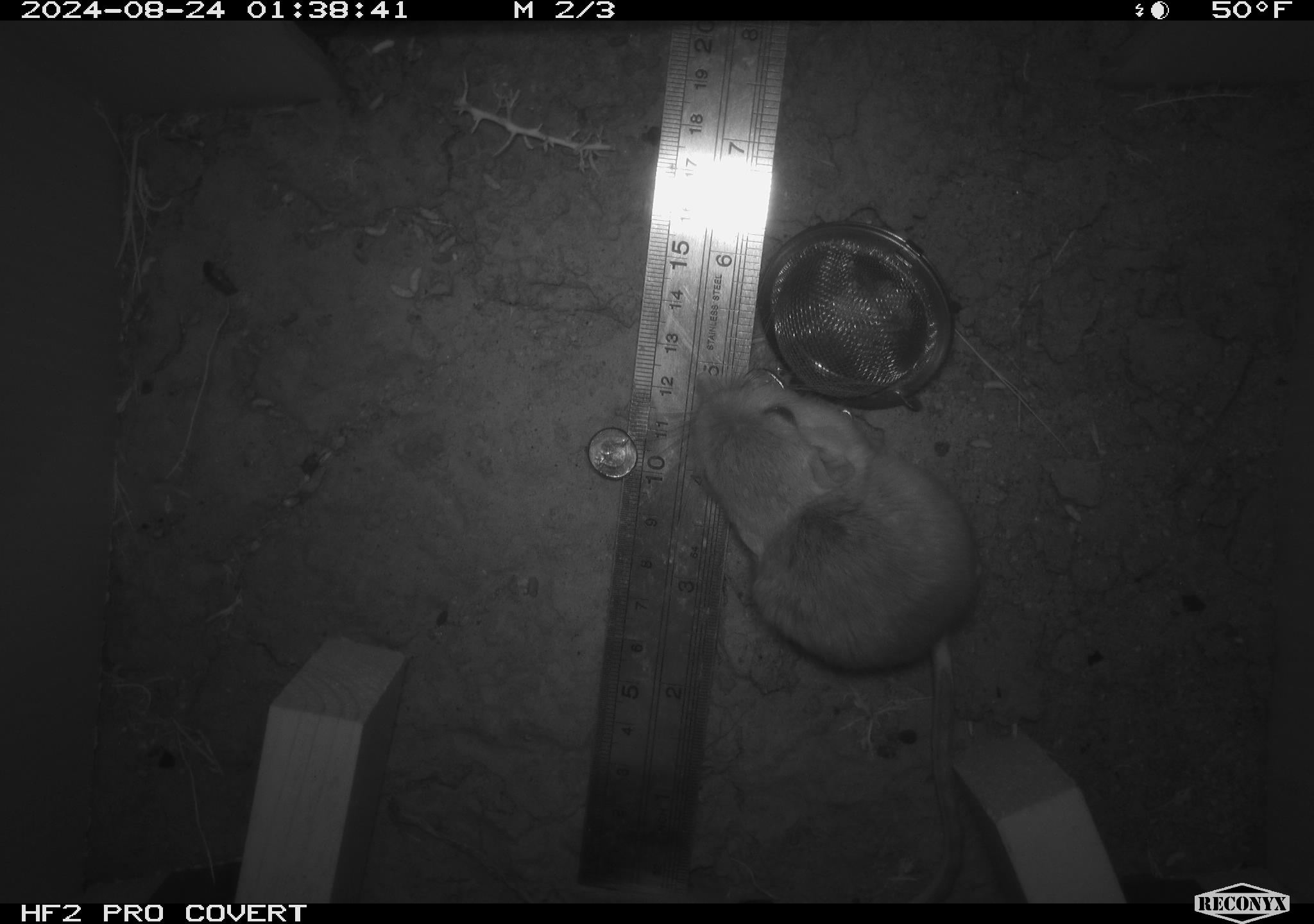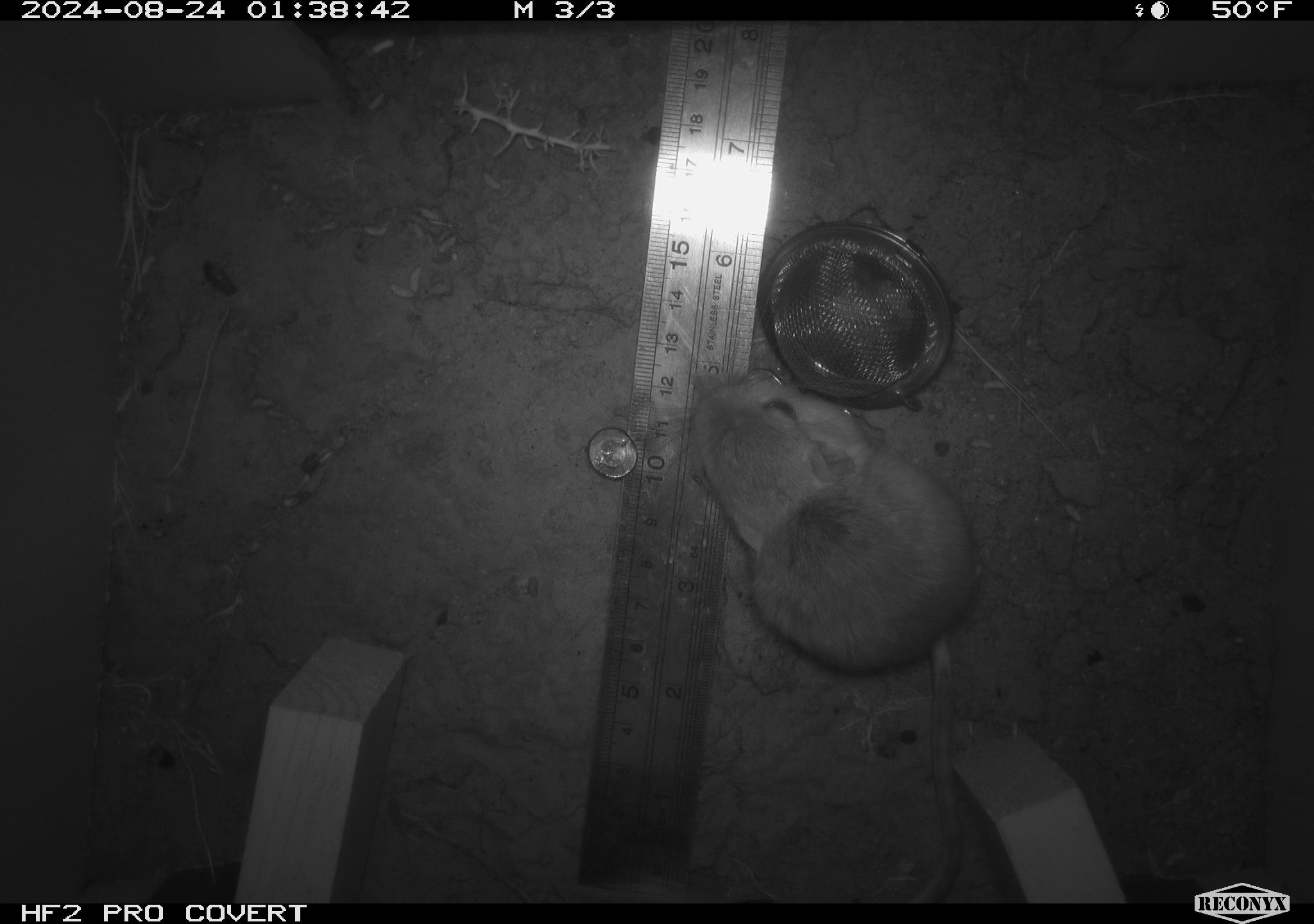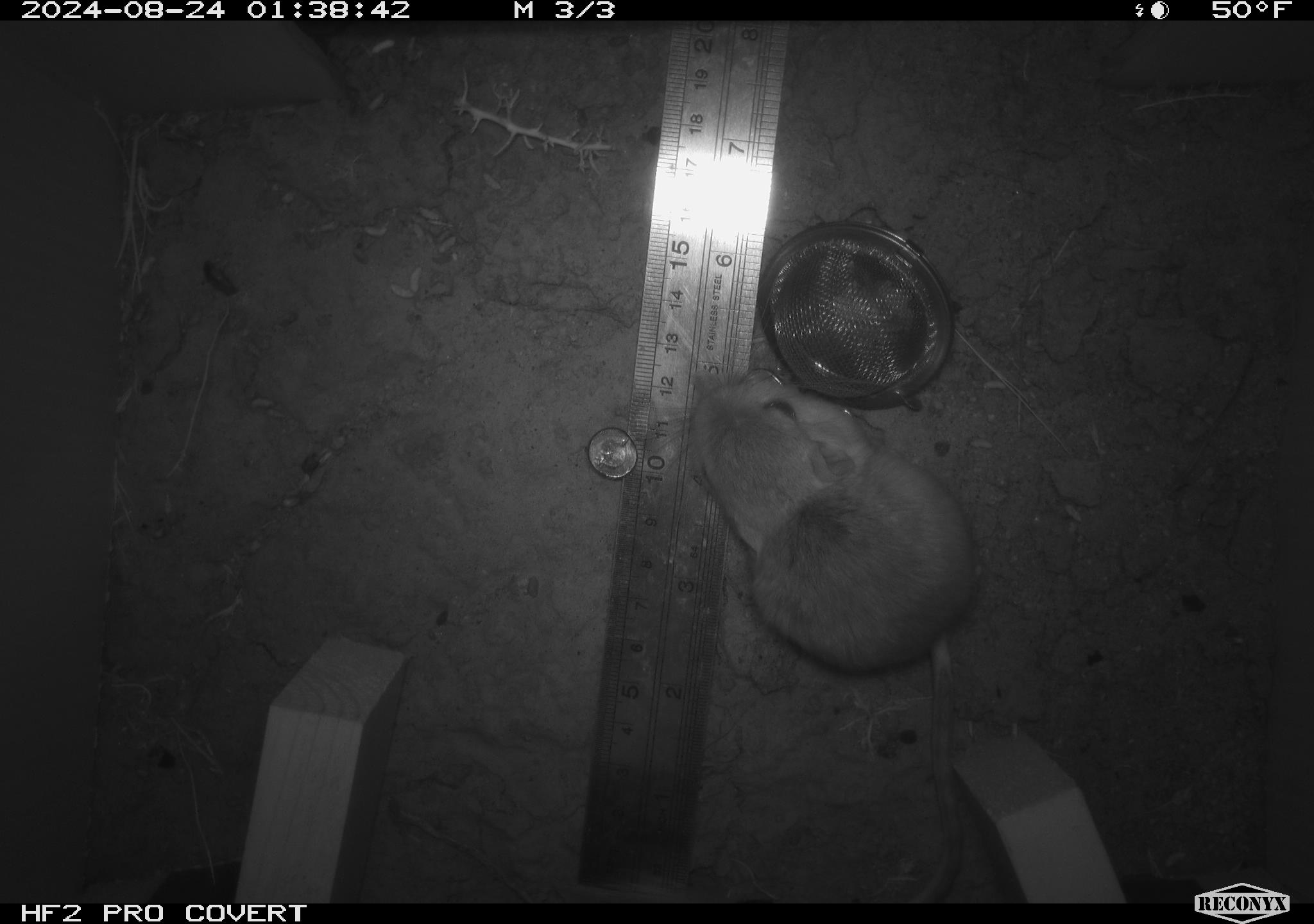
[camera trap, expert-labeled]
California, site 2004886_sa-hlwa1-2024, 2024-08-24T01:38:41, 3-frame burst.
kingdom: Animalia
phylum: Chordata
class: Mammalia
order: Rodentia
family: Heteromyidae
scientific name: Heteromyidae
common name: kangaroo rats and pocket mice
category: heteromyidae family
Heteromyidae family (kangaroo rats and pocket mice) (Heteromyidae).